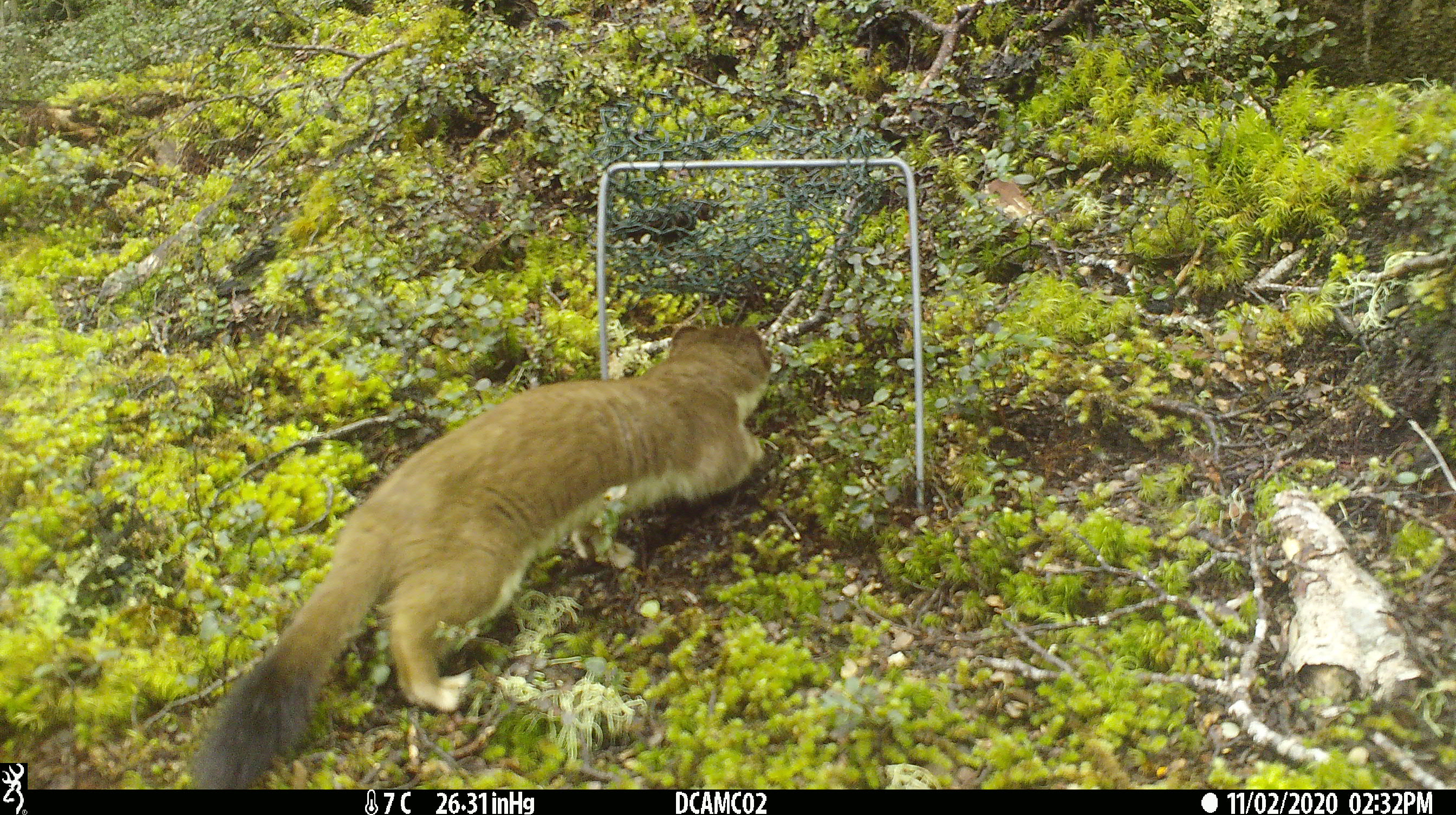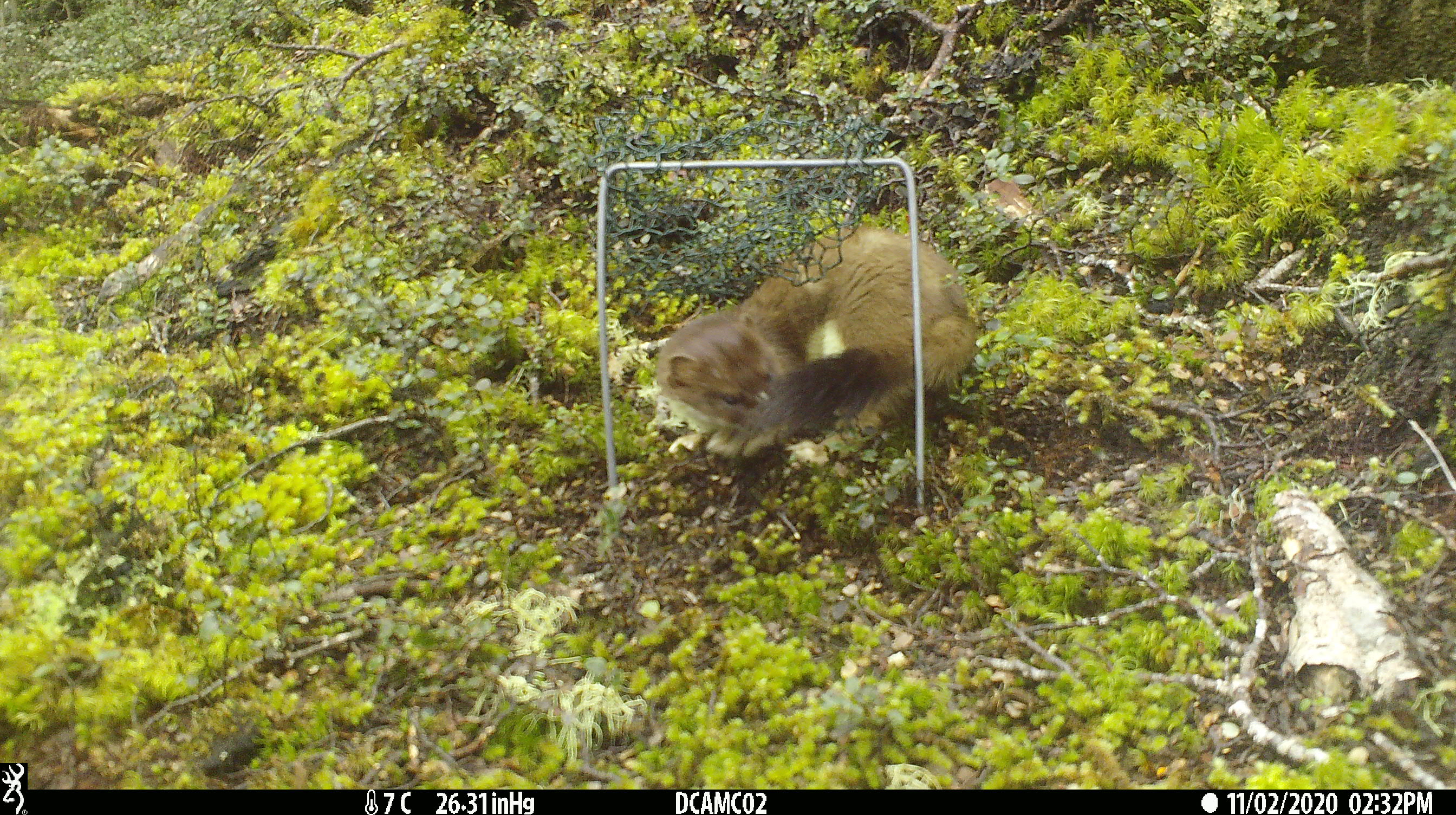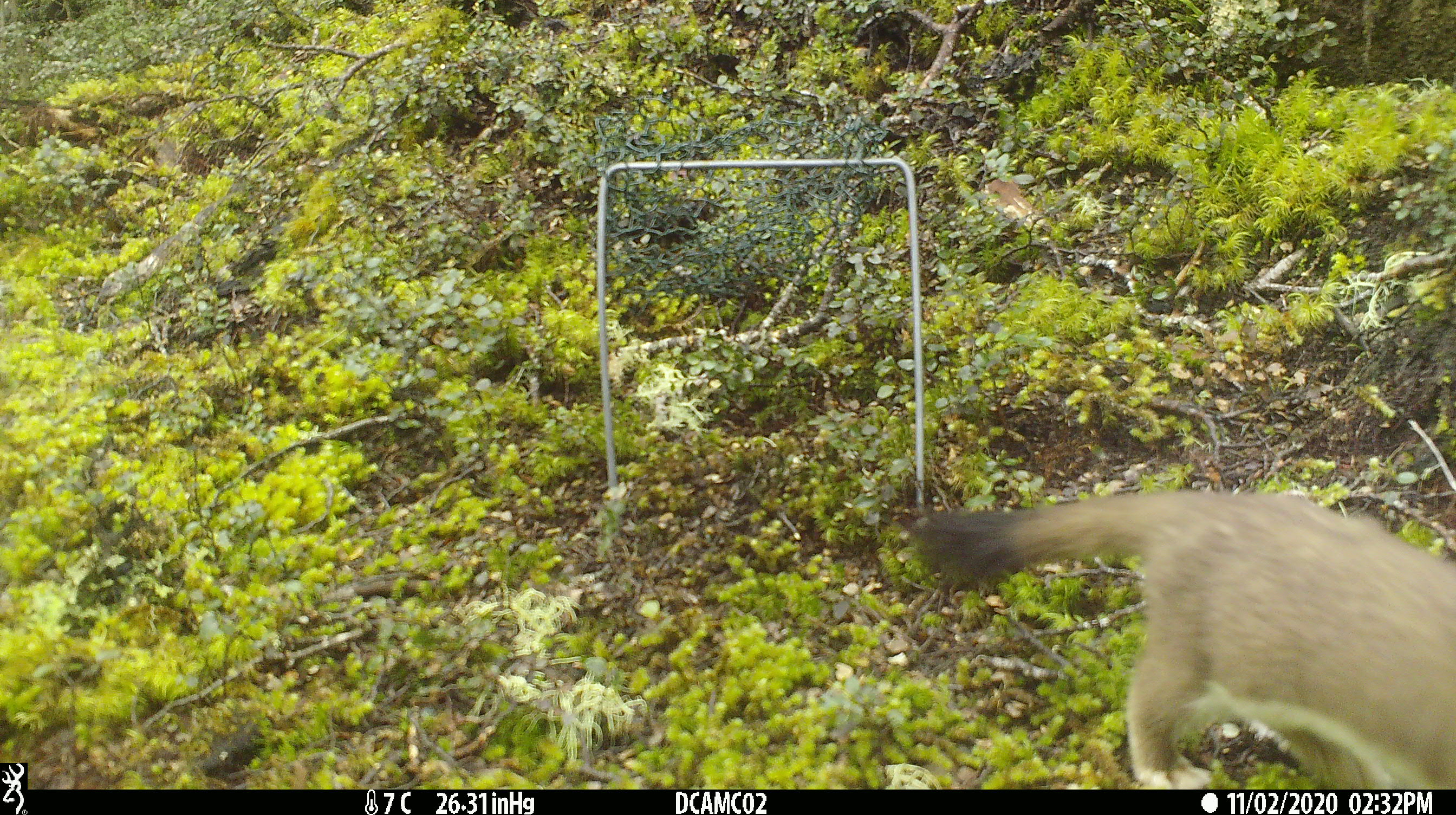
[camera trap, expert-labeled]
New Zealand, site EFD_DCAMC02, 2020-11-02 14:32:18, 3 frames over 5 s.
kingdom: Animalia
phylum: Chordata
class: Mammalia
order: Carnivora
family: Mustelidae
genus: Mustela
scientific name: Mustela erminea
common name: stoat